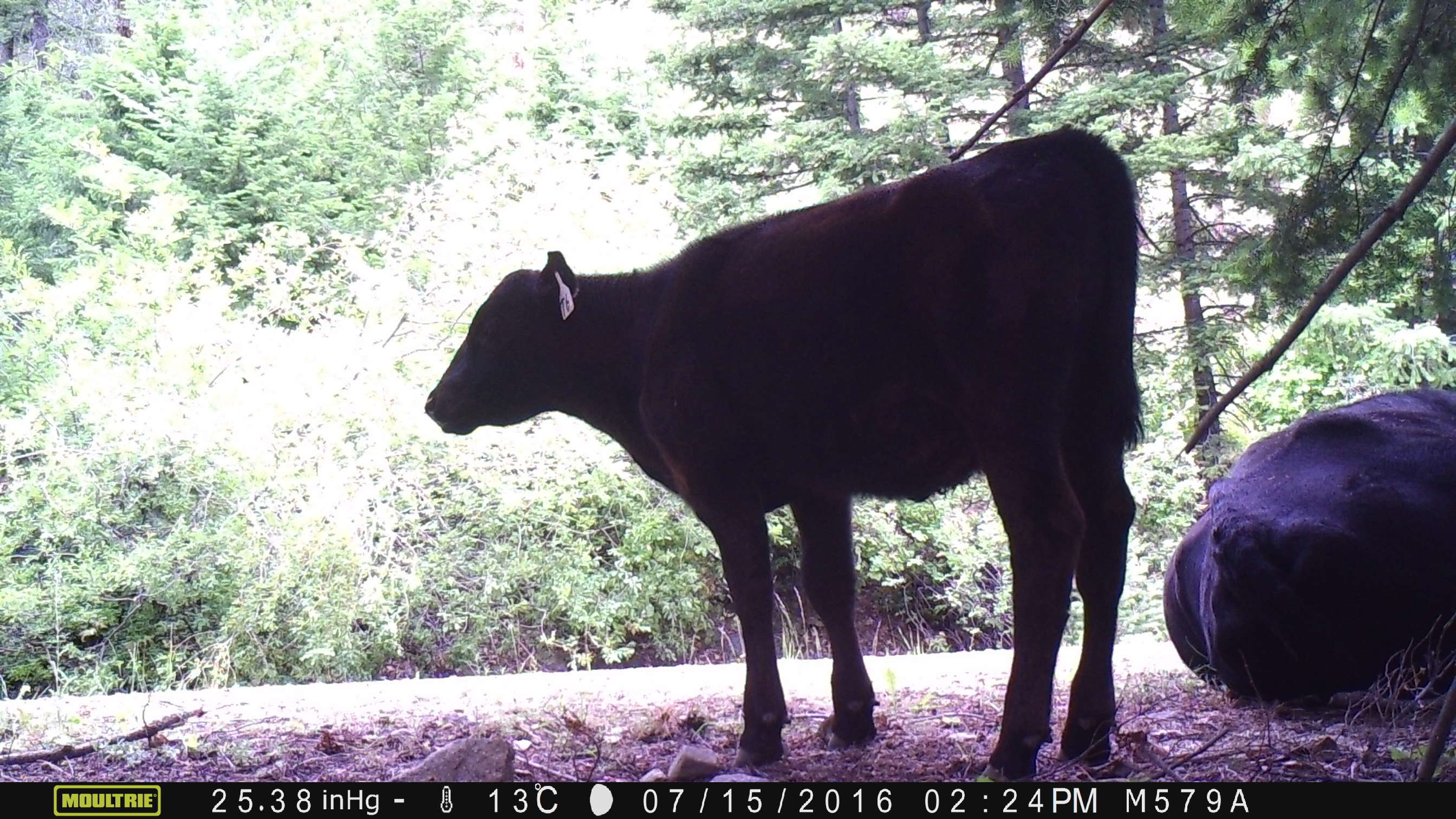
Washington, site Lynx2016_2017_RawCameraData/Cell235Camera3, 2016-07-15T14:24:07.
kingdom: Animalia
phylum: Chordata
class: Mammalia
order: Artiodactyla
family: Bovidae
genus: Bos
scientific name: Bos taurus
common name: domestic cattle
Domestic cattle (Bos taurus). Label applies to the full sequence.